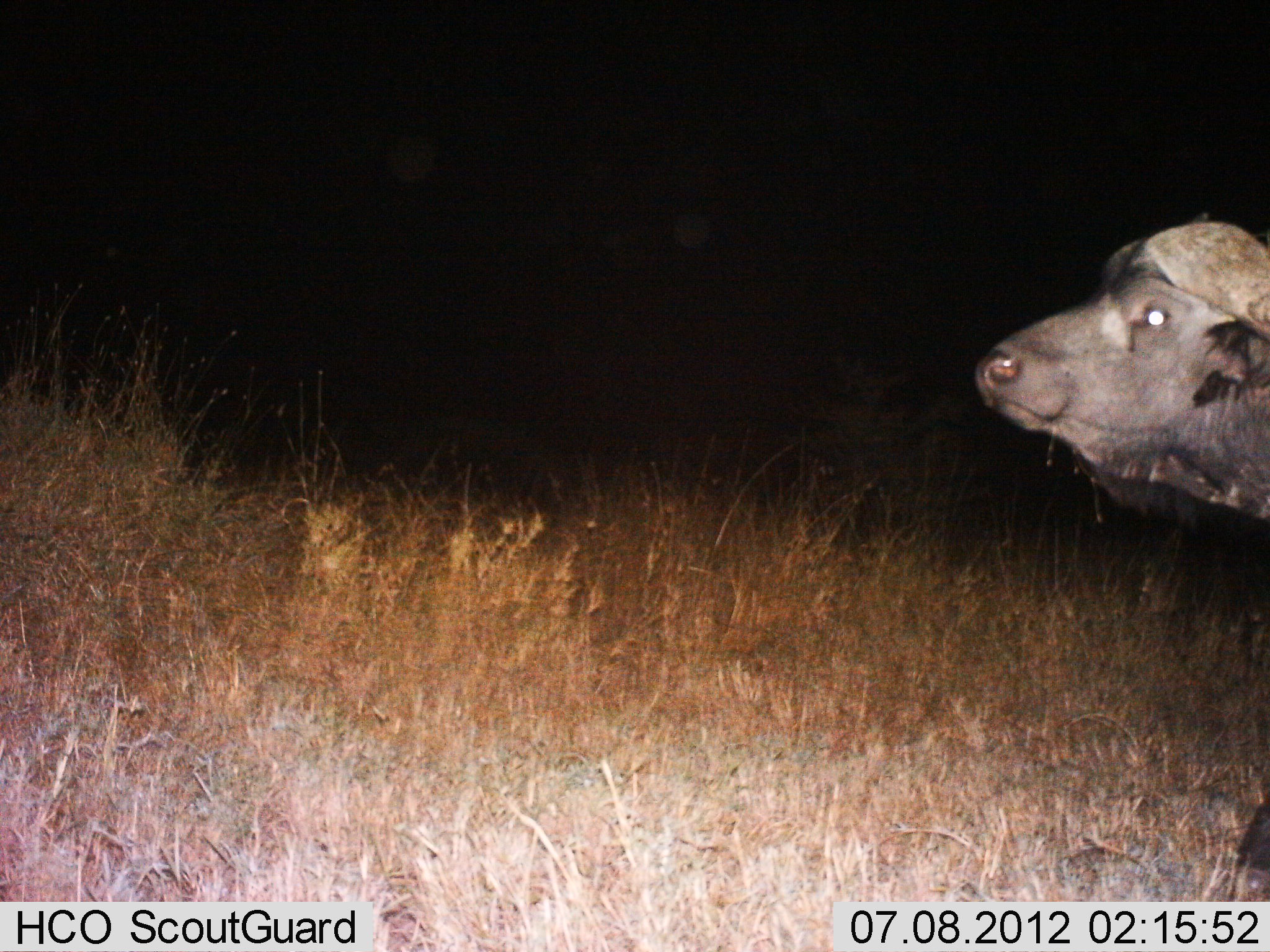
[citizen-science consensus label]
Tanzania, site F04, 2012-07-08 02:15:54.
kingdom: Animalia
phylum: Chordata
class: Mammalia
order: Artiodactyla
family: Bovidae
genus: Syncerus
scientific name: Syncerus caffer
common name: cape buffalo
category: buffalo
Buffalo (cape buffalo) (Syncerus caffer), count 1. Behavior (volunteer vote fractions): standing 70%, resting 0%, moving 30%, interacting 0%. Young present (vote fraction): 0%. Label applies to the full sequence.